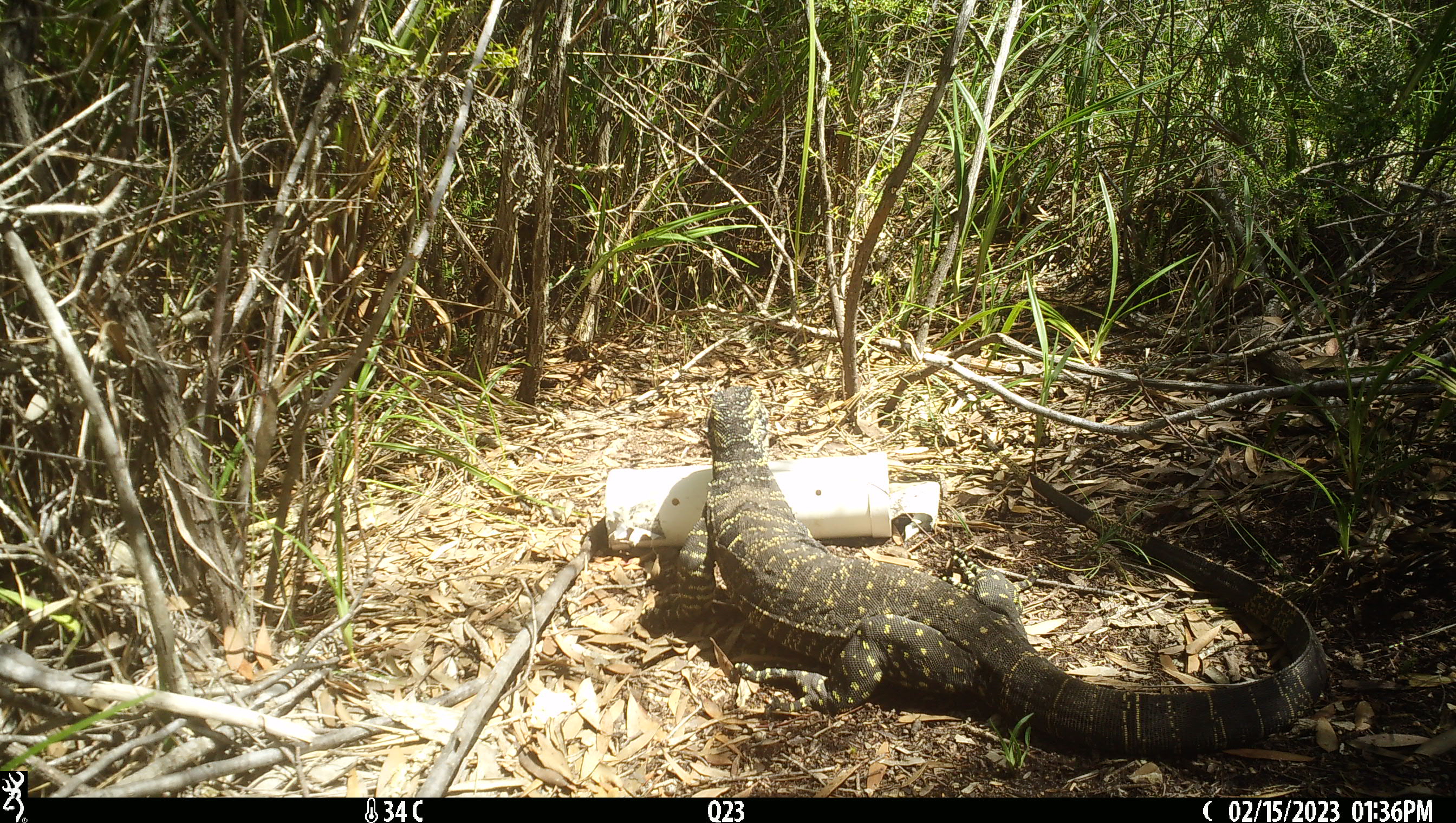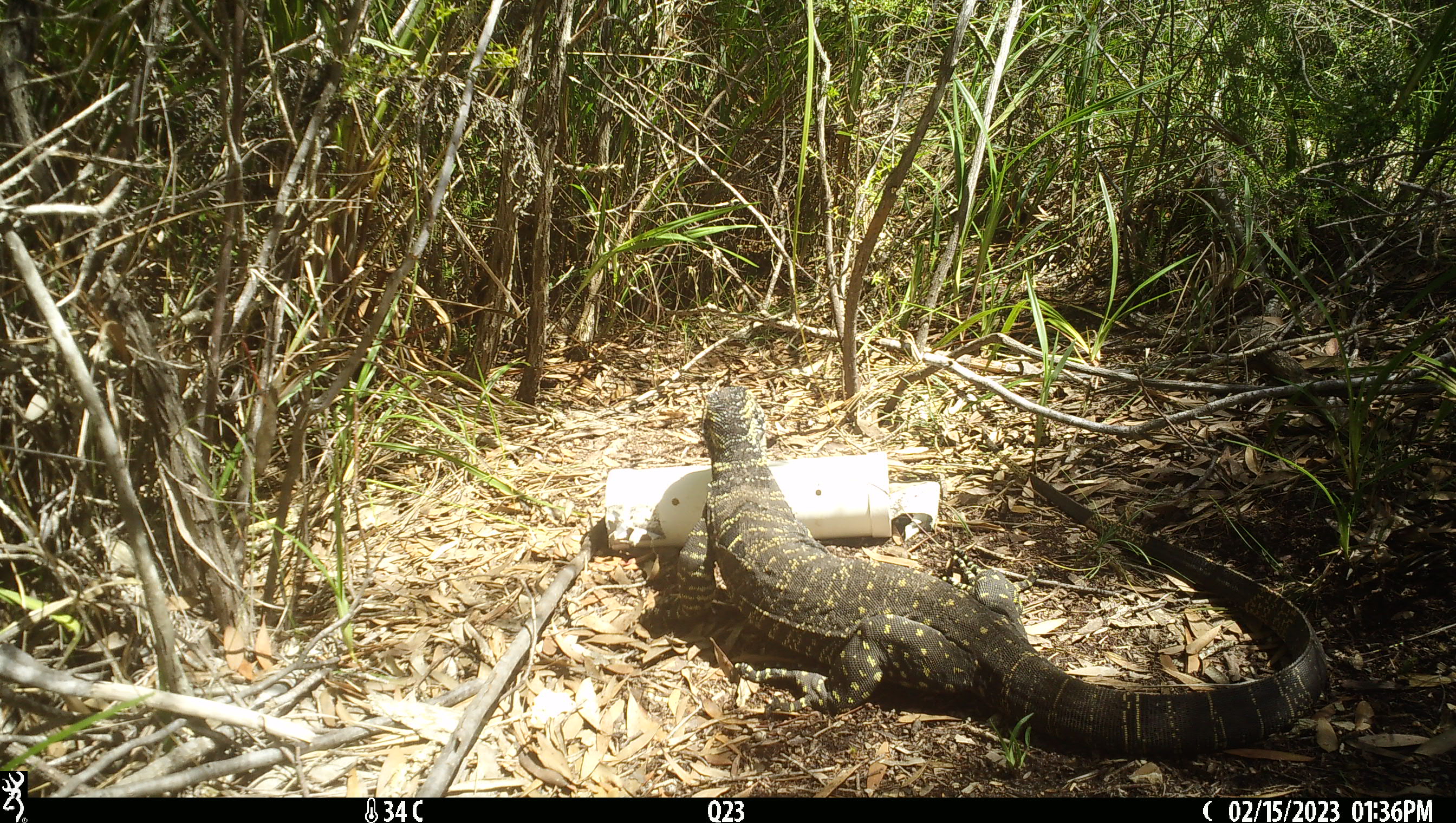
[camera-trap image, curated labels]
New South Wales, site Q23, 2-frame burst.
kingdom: Animalia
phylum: Chordata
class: Reptilia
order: Squamata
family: Varanidae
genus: Varanus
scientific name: Varanus varius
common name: lace monitor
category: goanna